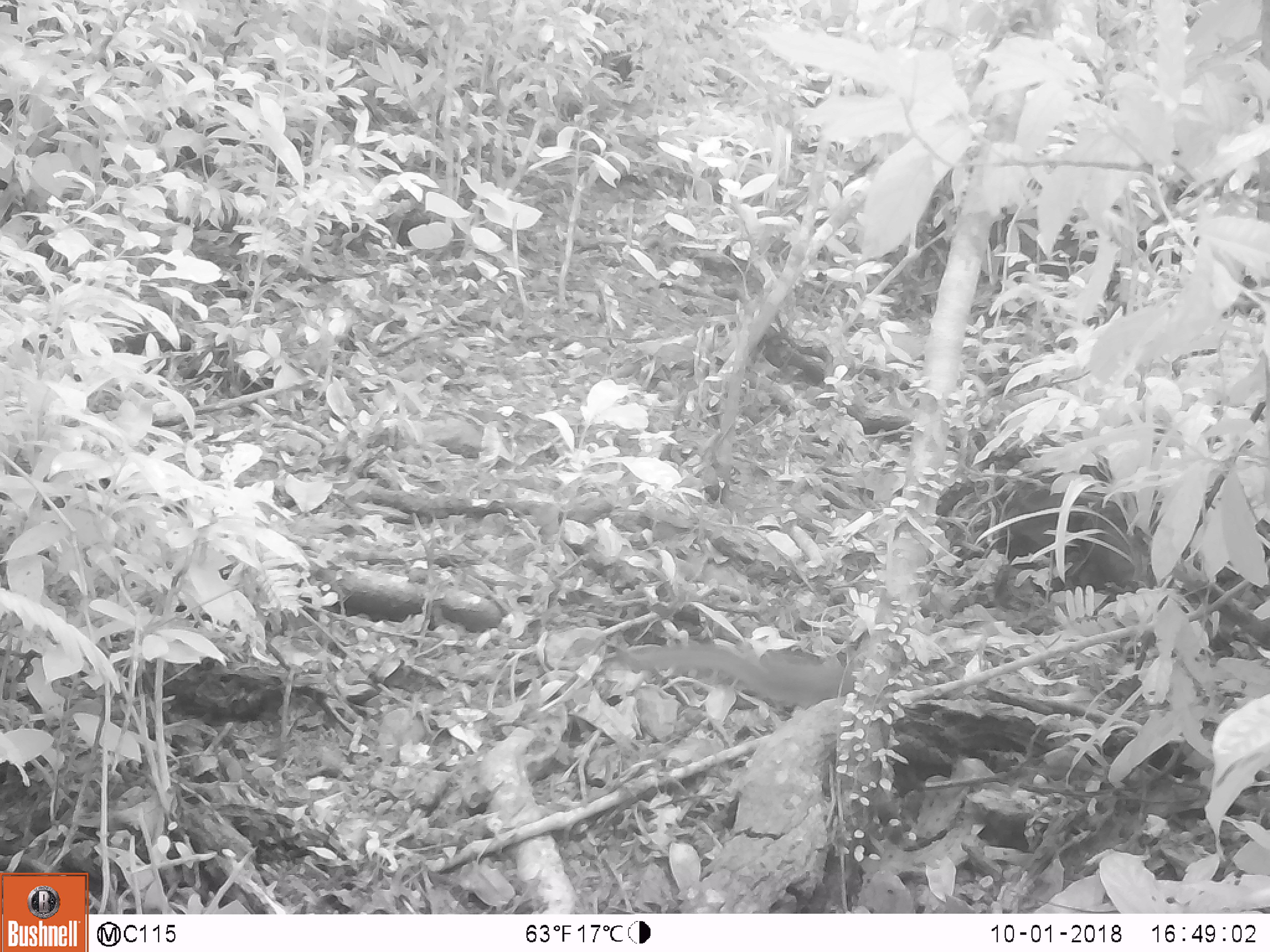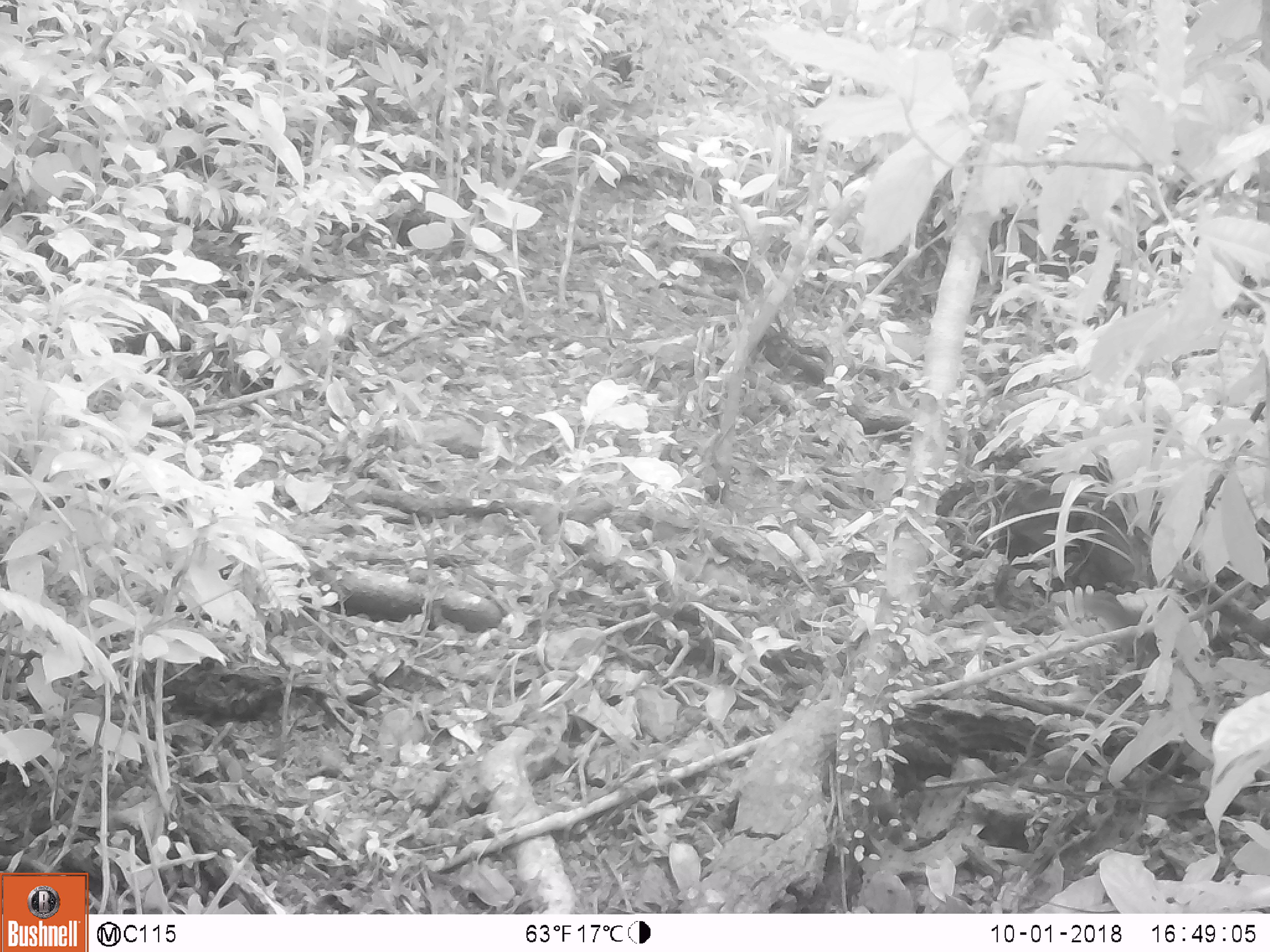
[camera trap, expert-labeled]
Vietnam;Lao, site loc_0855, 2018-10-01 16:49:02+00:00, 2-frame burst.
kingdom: Animalia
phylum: Chordata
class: Mammalia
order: Rodentia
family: Sciuridae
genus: Dremomys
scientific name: Dremomys rufigenis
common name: red-cheeked squirrel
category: red cheeked squirrel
Red cheeked squirrel (red-cheeked squirrel) (Dremomys rufigenis). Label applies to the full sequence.